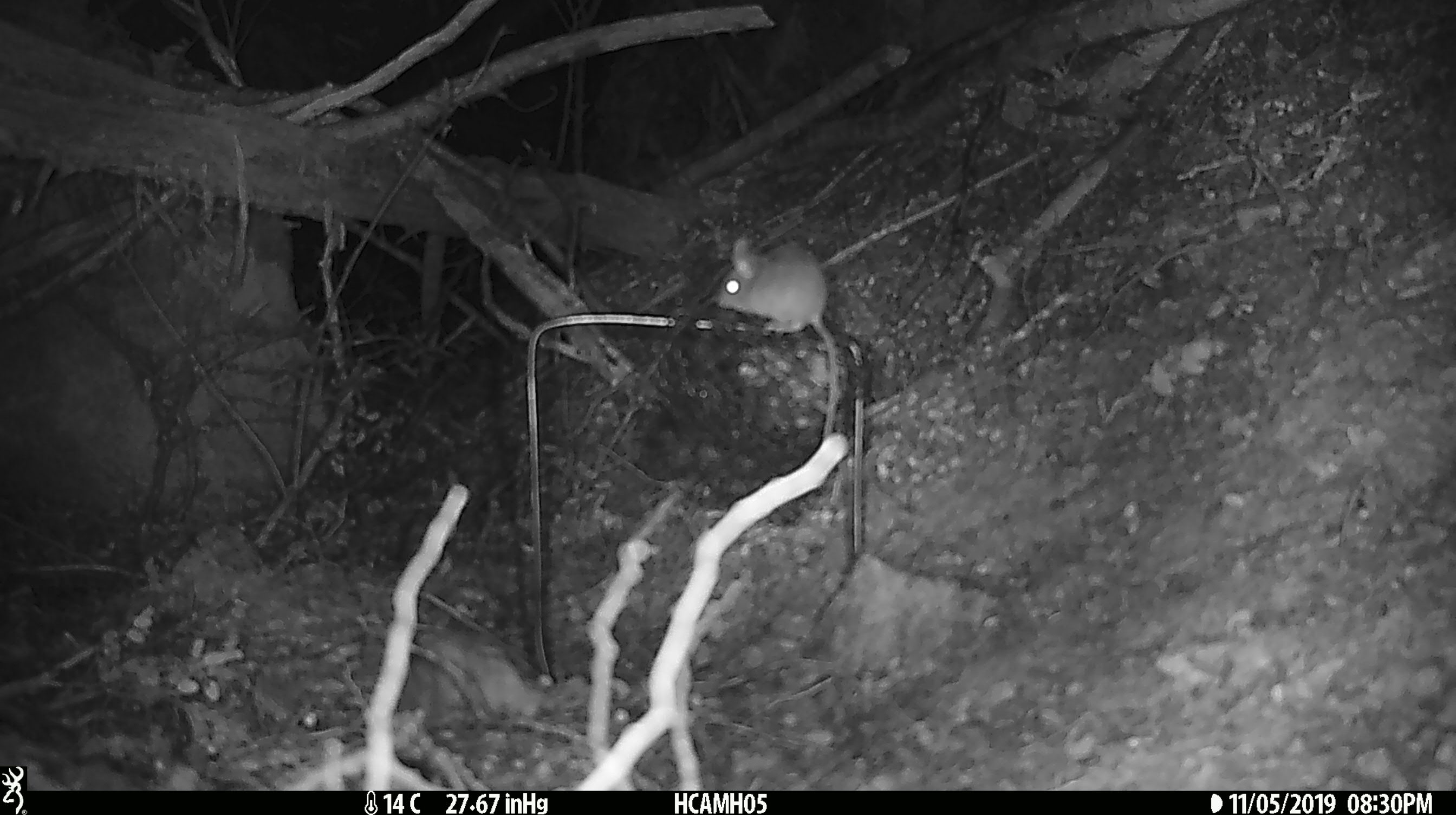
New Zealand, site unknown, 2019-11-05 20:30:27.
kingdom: Animalia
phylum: Chordata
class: Mammalia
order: Rodentia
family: Muridae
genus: Mus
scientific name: Mus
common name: mouse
Mouse (Mus).